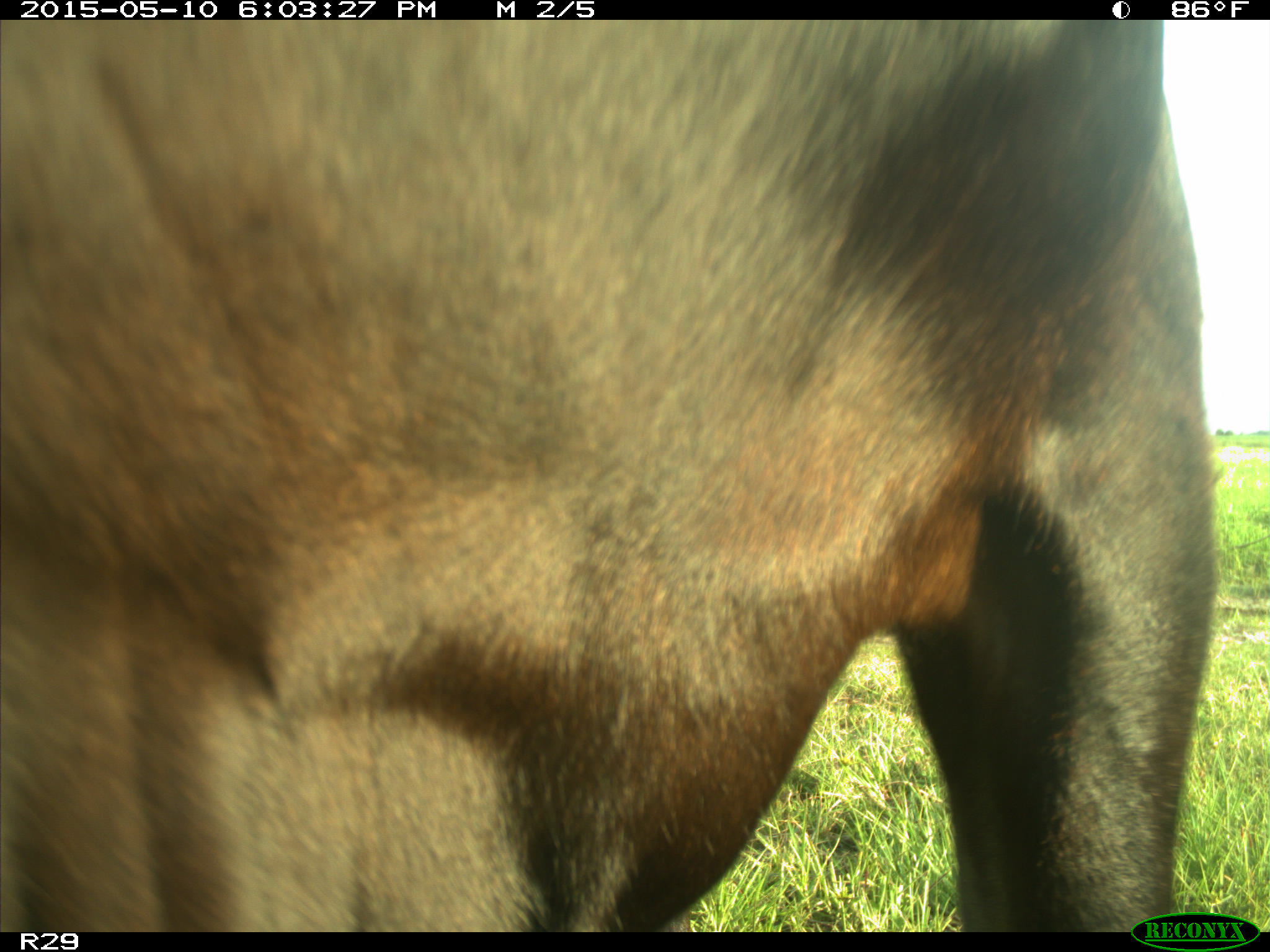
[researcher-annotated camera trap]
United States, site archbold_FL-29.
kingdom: Animalia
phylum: Chordata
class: Mammalia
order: Artiodactyla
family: Bovidae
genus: Bos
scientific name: Bos taurus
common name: domestic cow